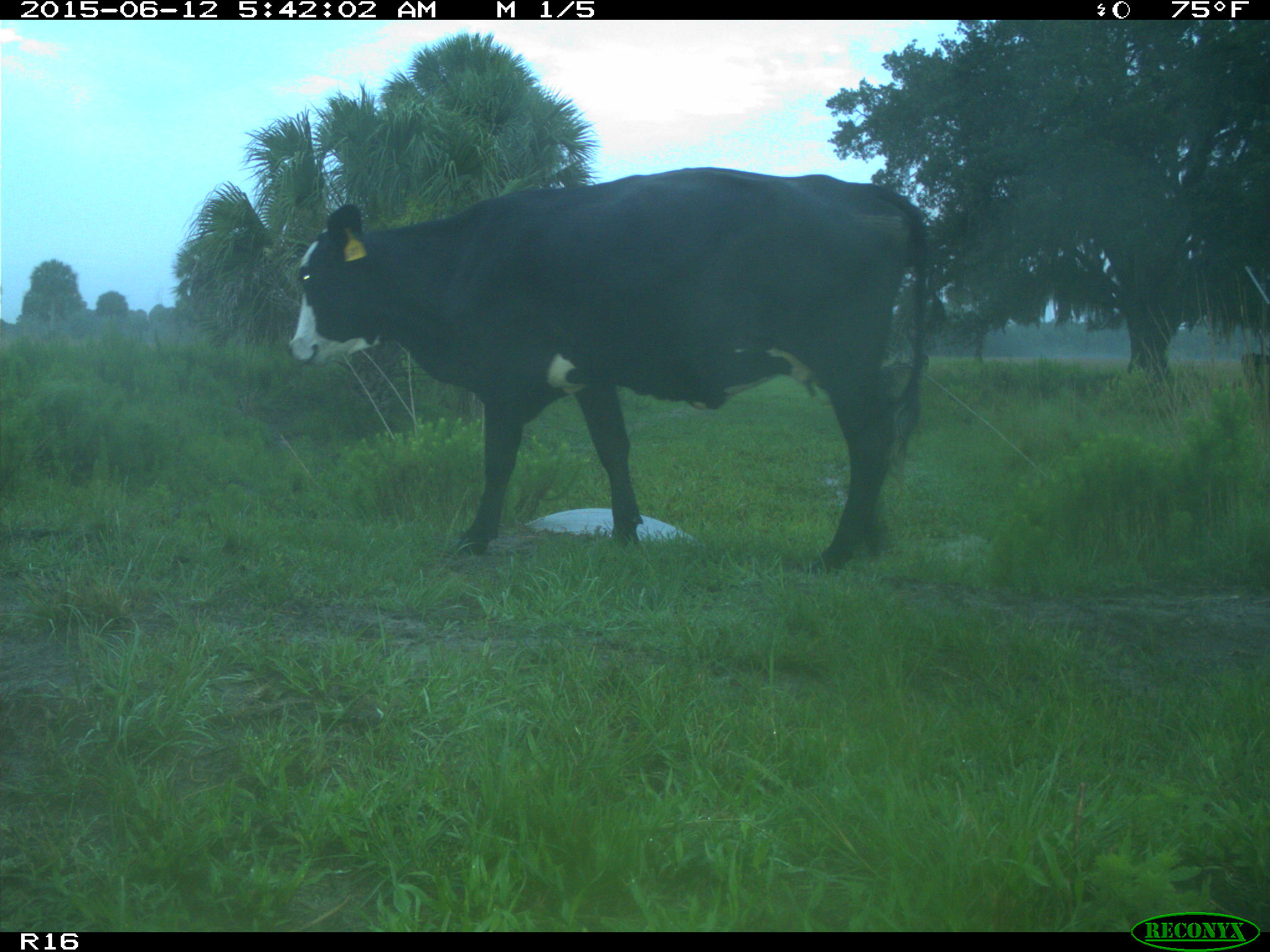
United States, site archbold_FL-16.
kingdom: Animalia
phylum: Chordata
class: Mammalia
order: Artiodactyla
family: Bovidae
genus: Bos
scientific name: Bos taurus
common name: domestic cow